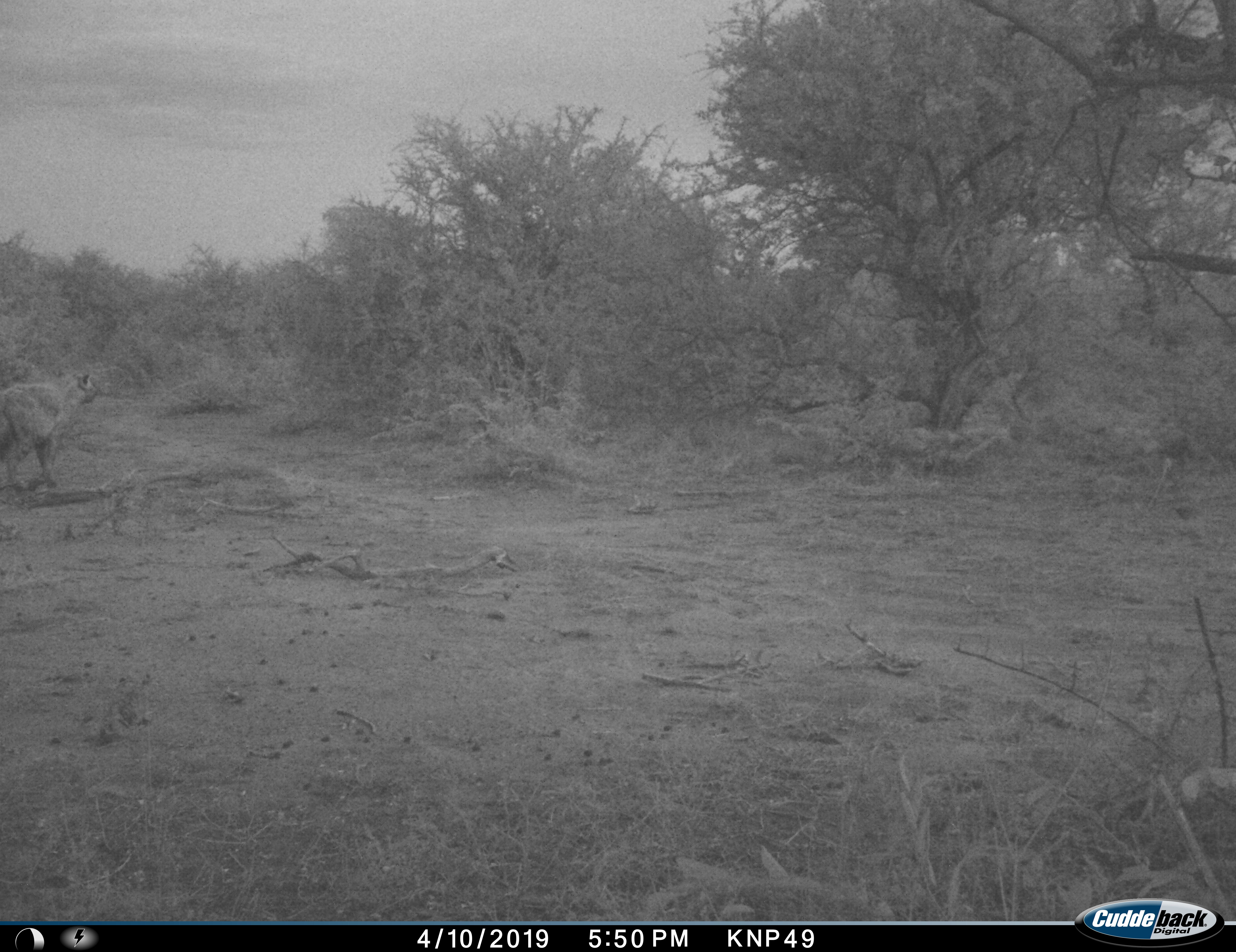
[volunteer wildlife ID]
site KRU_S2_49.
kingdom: Animalia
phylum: Chordata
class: Mammalia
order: Carnivora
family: Hyaenidae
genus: Crocuta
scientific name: Crocuta crocuta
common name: spotted hyena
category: hyenaspotted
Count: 1.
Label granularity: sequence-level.